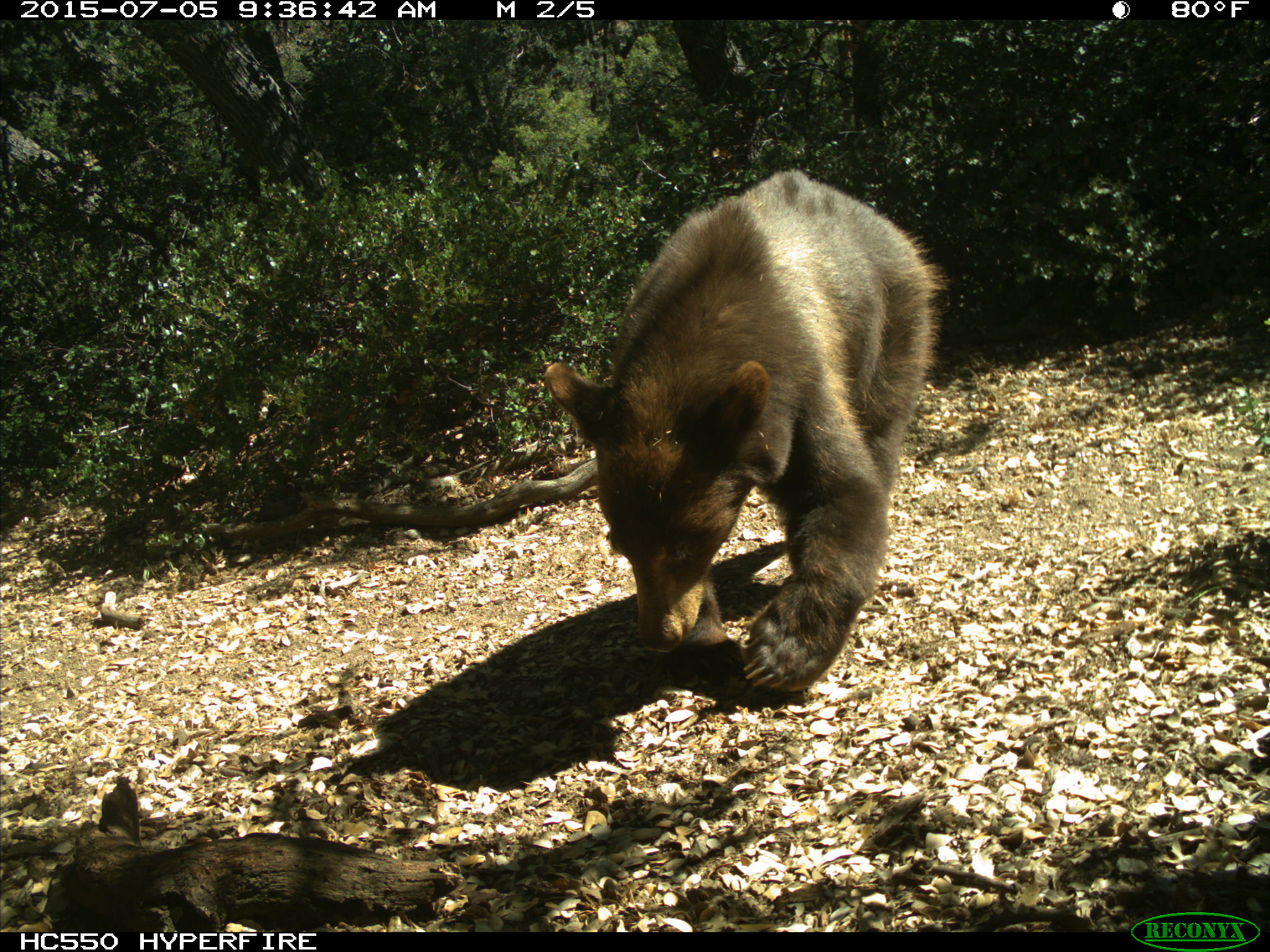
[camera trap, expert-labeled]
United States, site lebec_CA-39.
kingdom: Animalia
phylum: Chordata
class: Mammalia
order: Carnivora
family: Ursidae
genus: Ursus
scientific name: Ursus americanus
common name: american black bear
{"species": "Ursus americanus (american black bear)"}